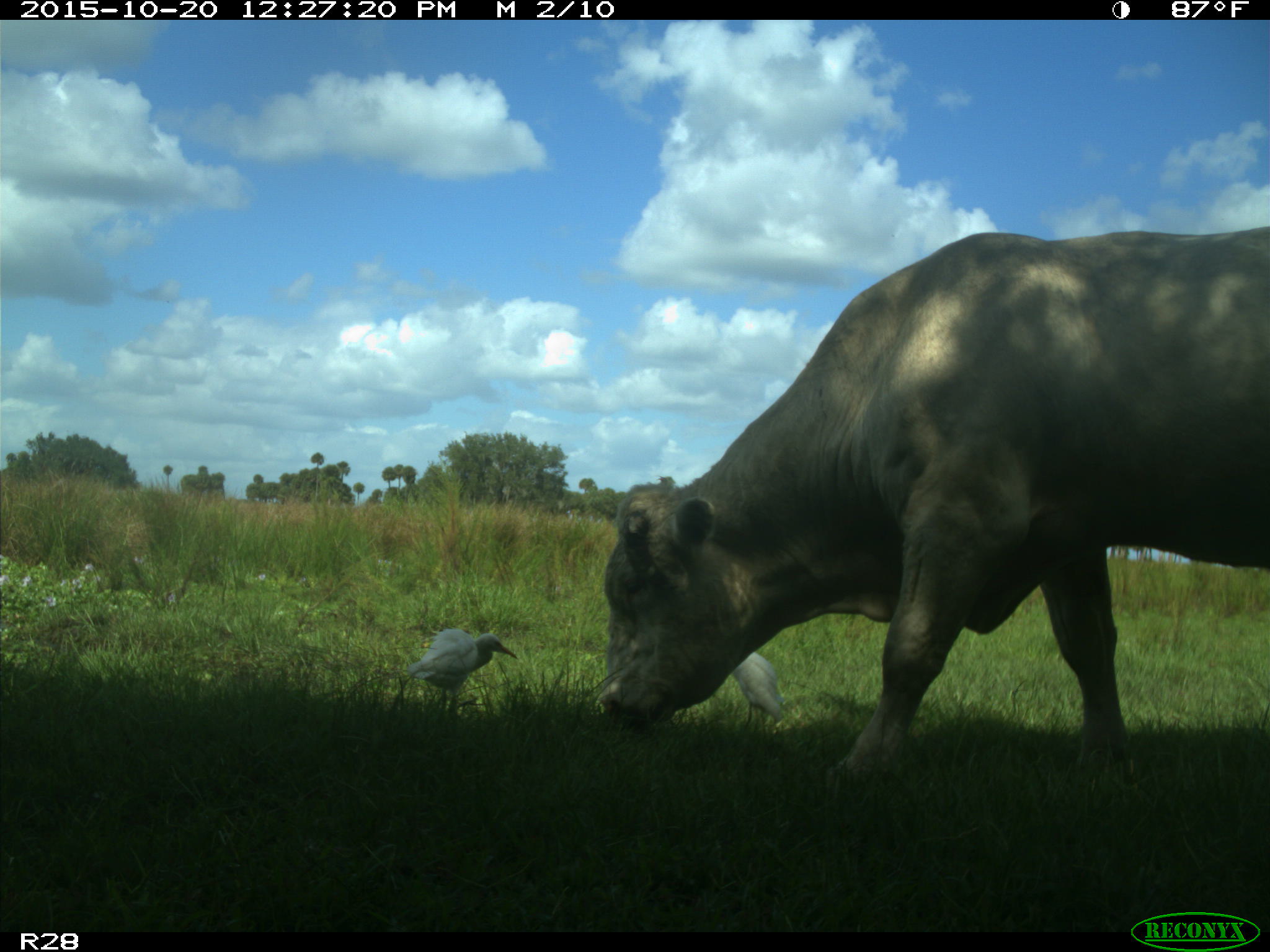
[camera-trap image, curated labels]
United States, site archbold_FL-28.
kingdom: Animalia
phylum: Chordata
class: Mammalia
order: Artiodactyla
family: Bovidae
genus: Bos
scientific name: Bos taurus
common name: domestic cow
Bos taurus (domestic cow).